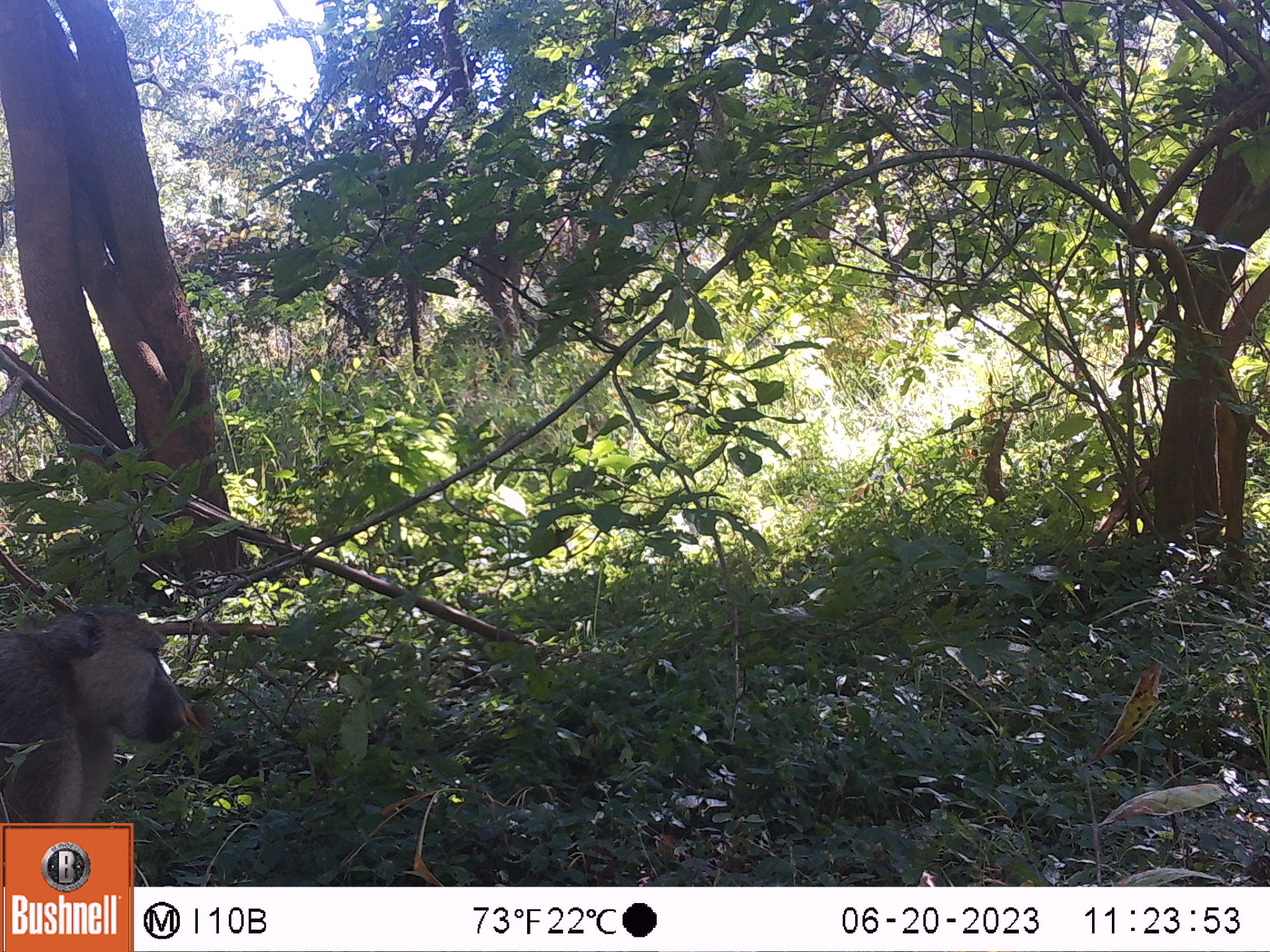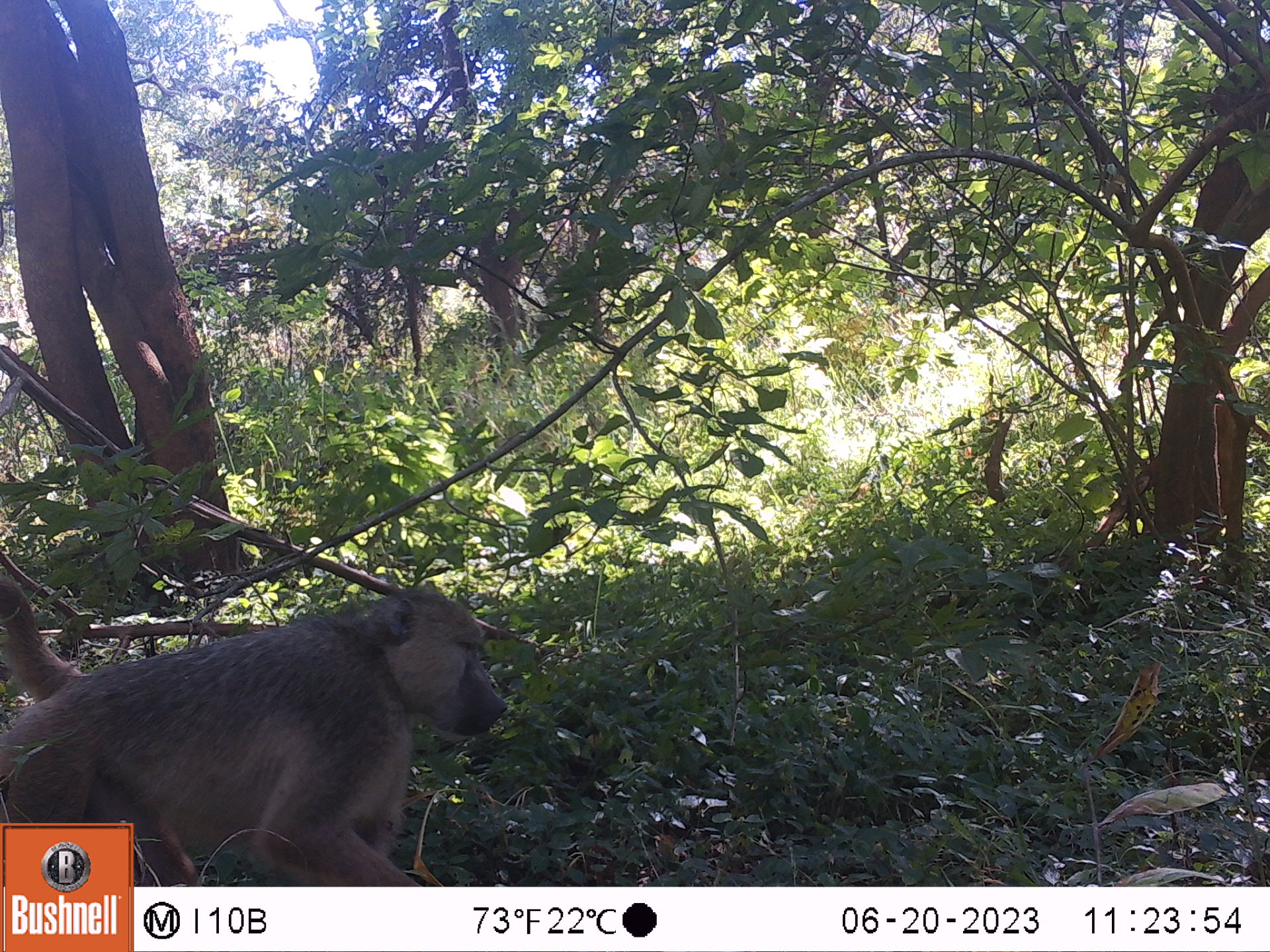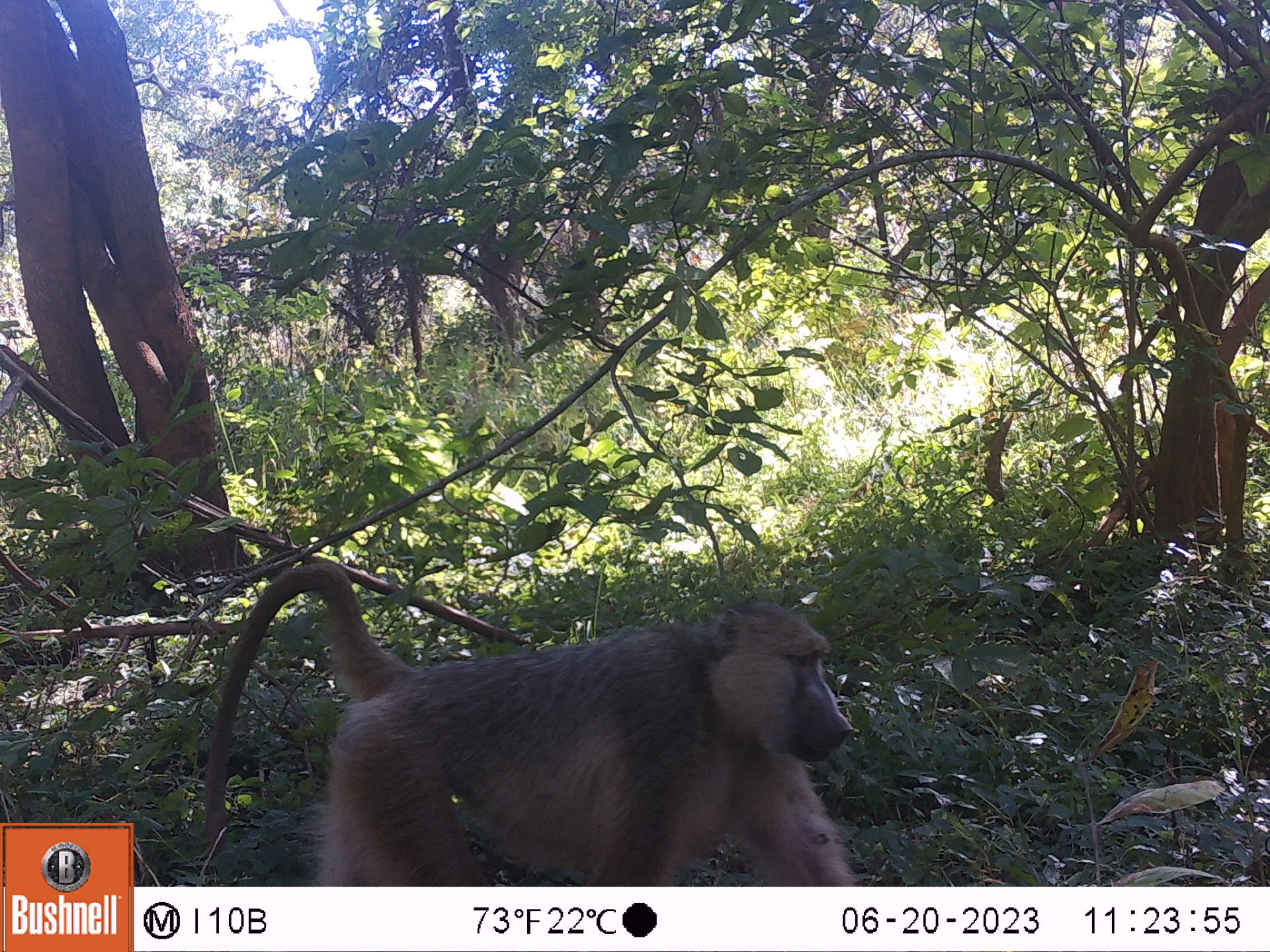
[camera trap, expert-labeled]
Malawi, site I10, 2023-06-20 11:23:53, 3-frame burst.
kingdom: Animalia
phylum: Chordata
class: Mammalia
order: Primates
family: Cercopithecidae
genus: Papio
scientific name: Papio cynocephalus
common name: yellow baboon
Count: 1.